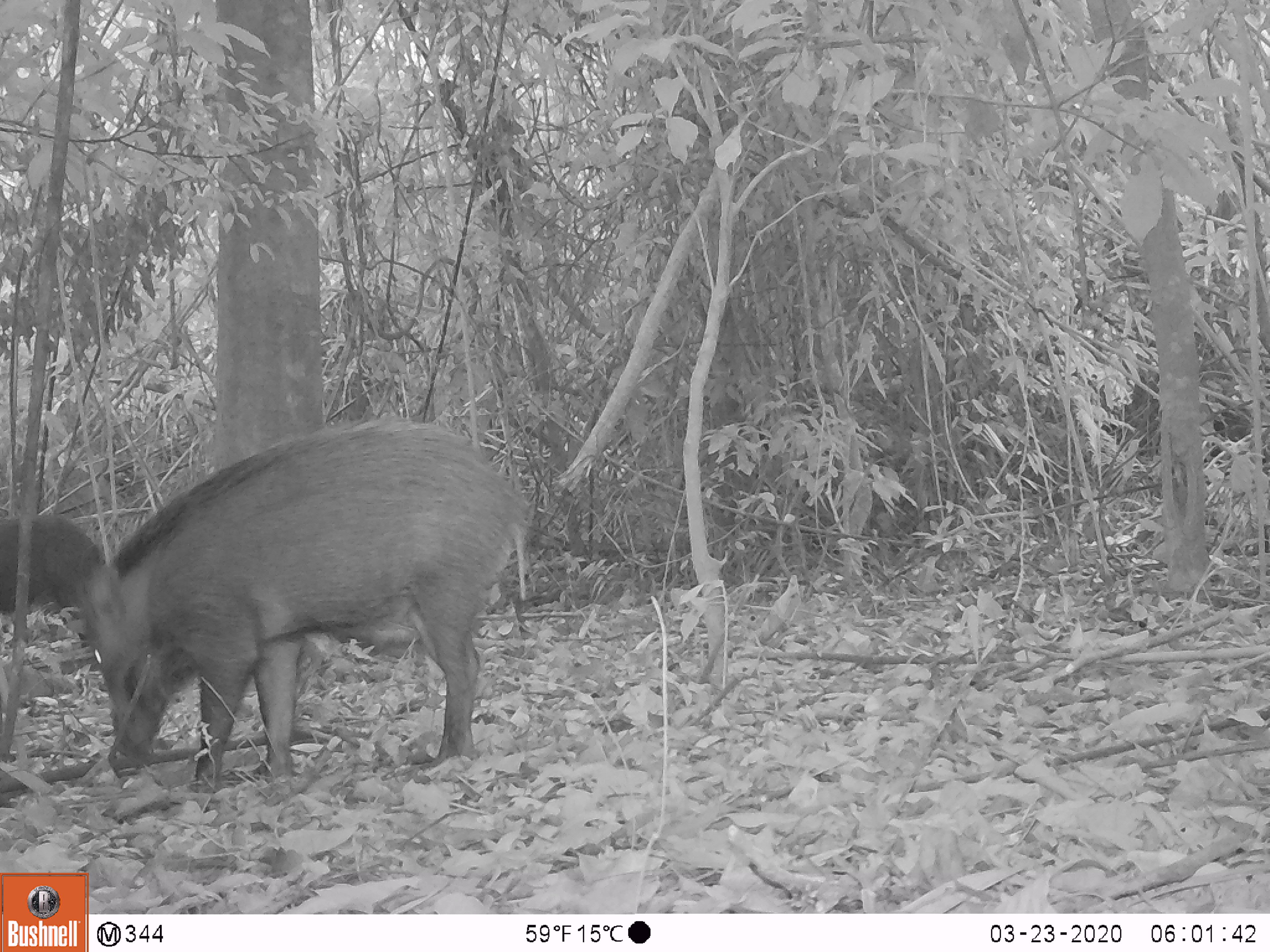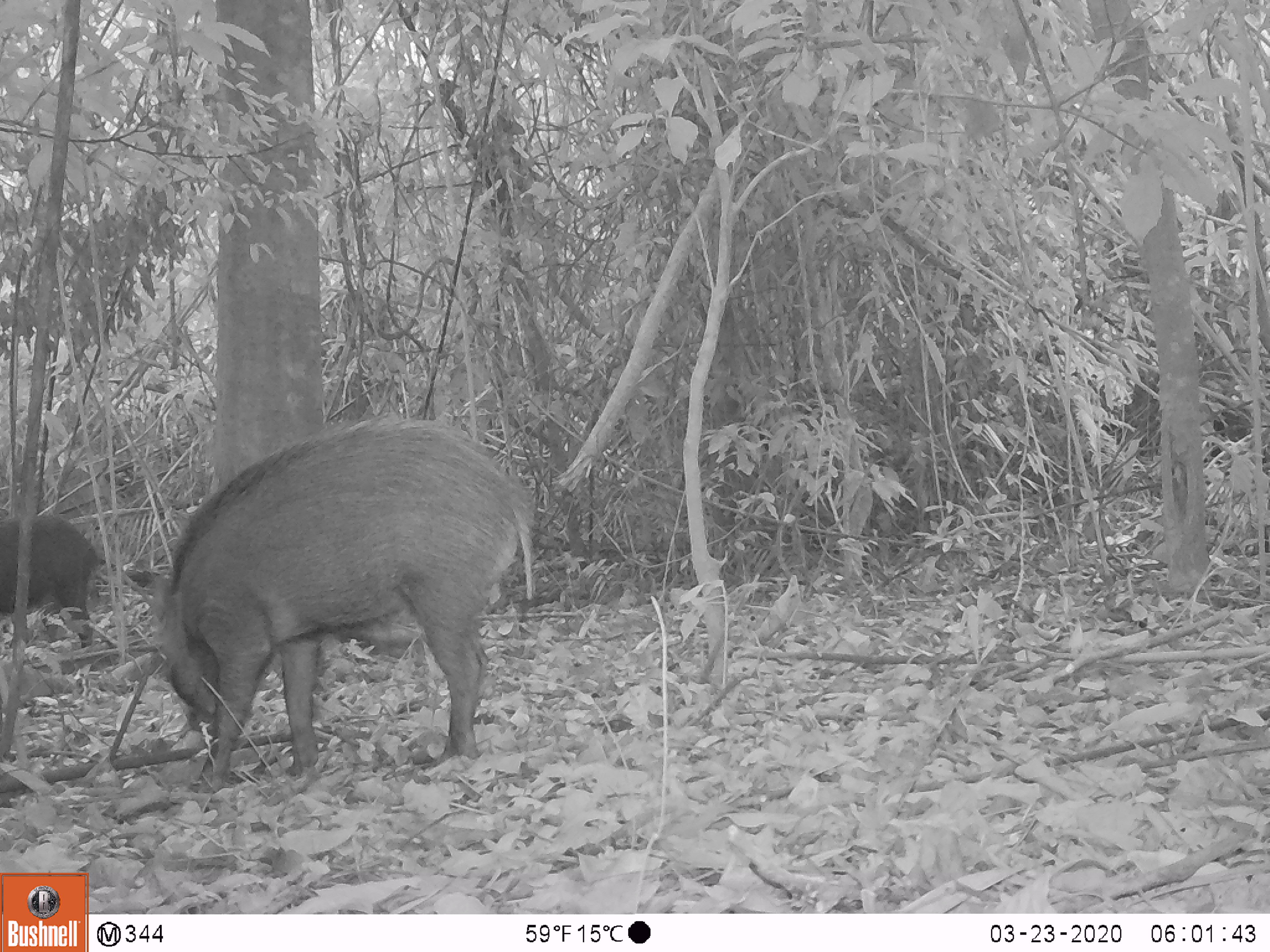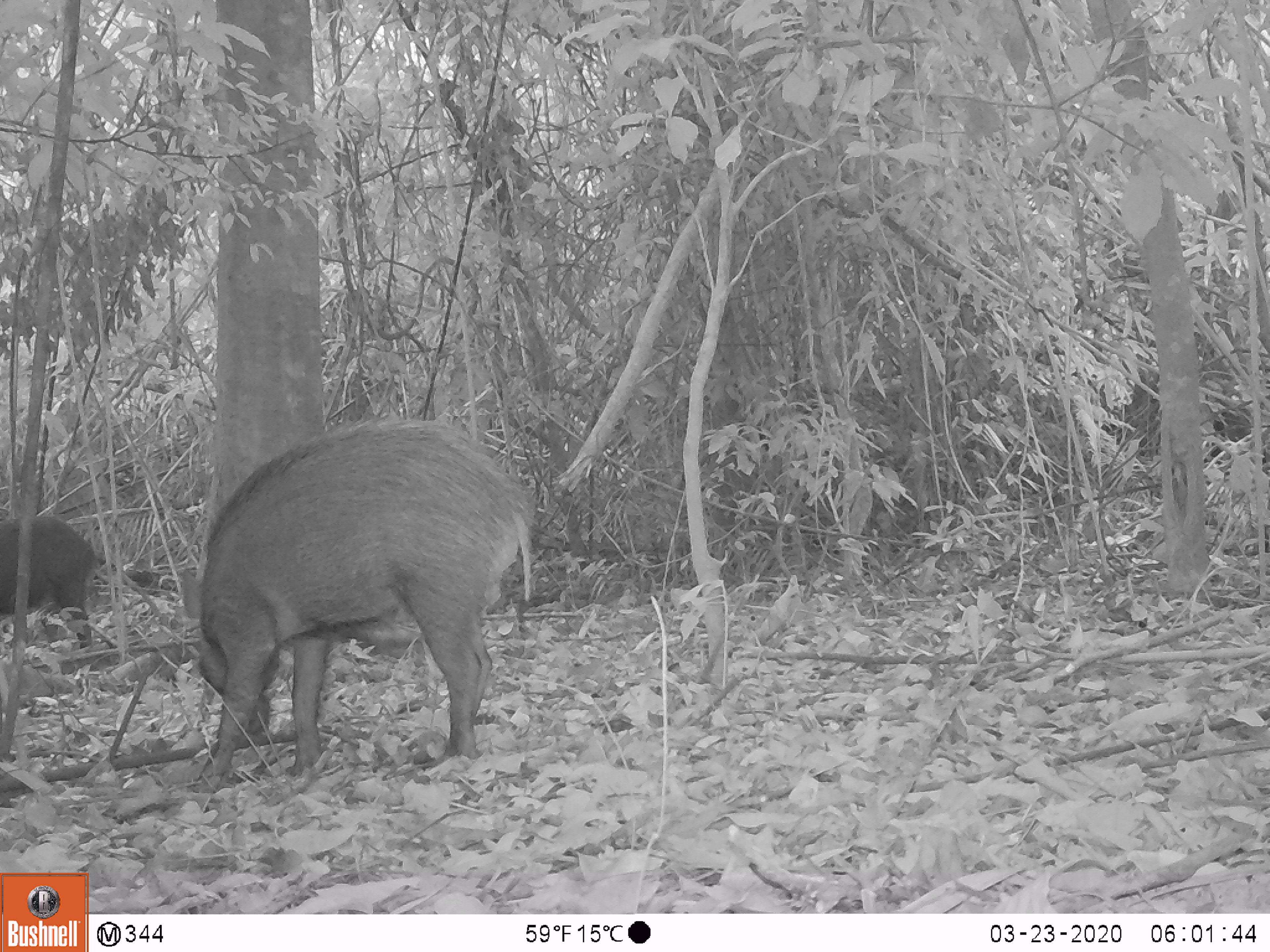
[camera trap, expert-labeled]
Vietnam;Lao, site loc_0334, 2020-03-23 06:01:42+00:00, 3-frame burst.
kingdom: Animalia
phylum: Chordata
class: Mammalia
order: Artiodactyla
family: Suidae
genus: Sus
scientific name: Sus scrofa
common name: eurasian wild pig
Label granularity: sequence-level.